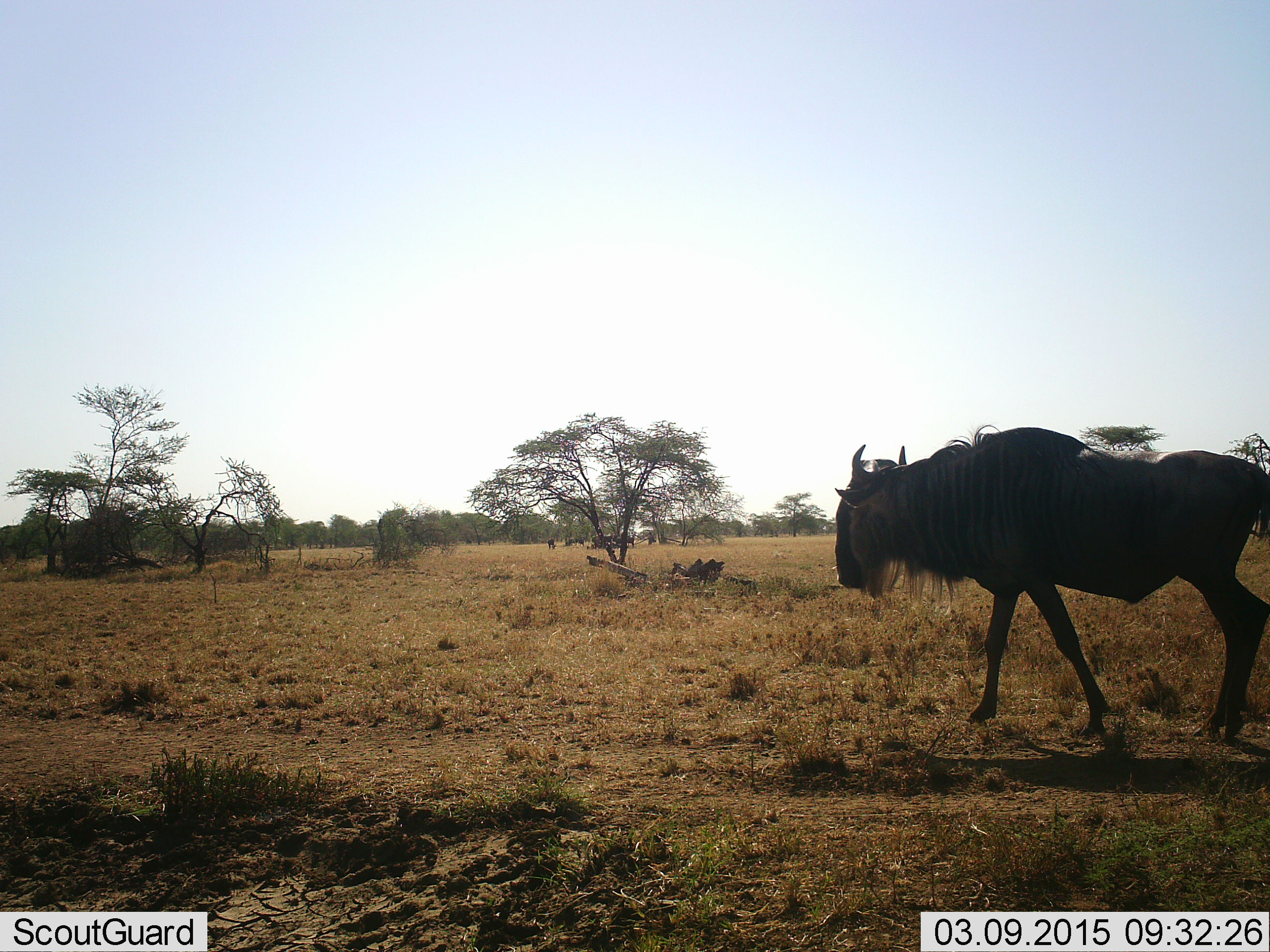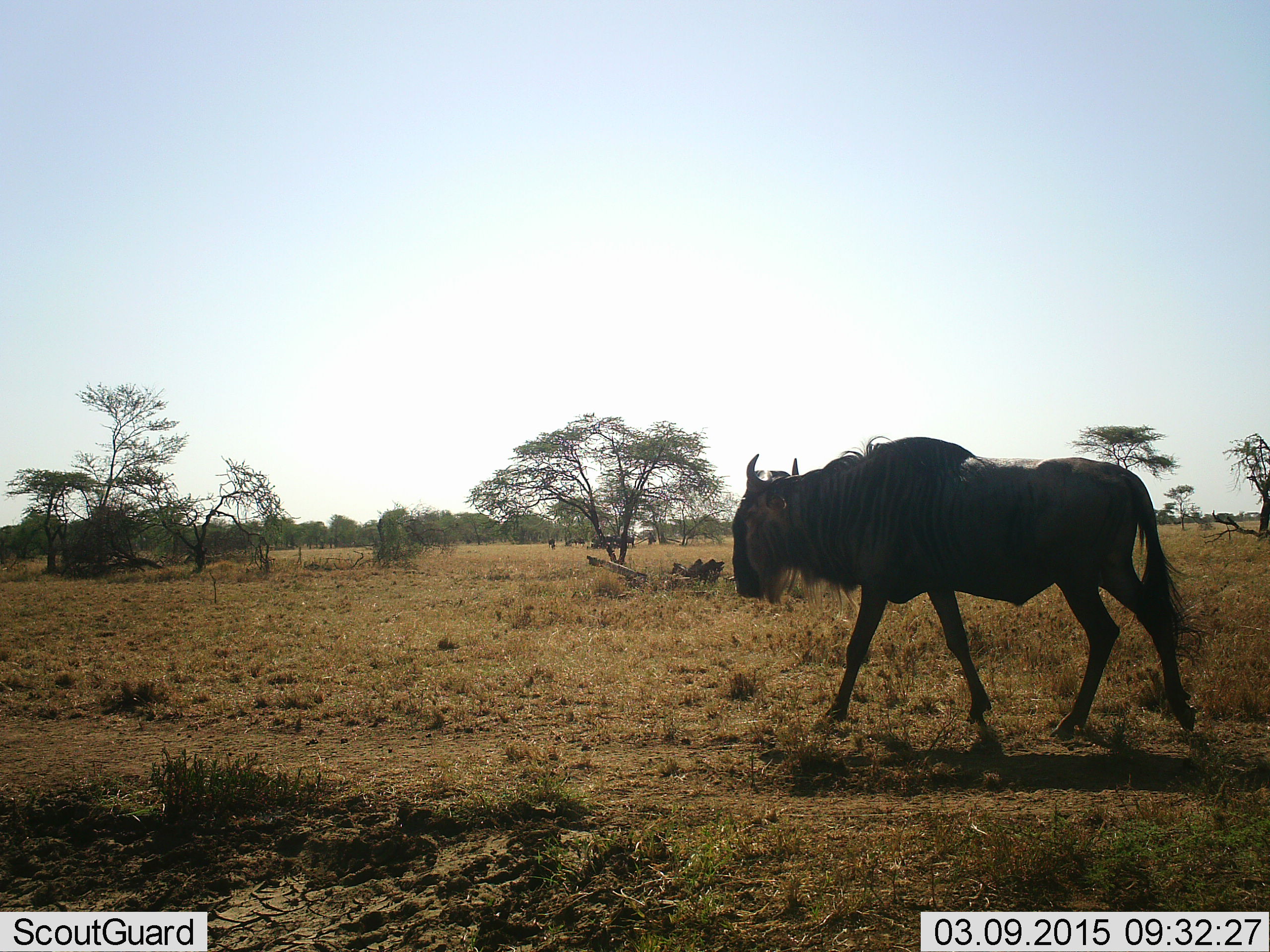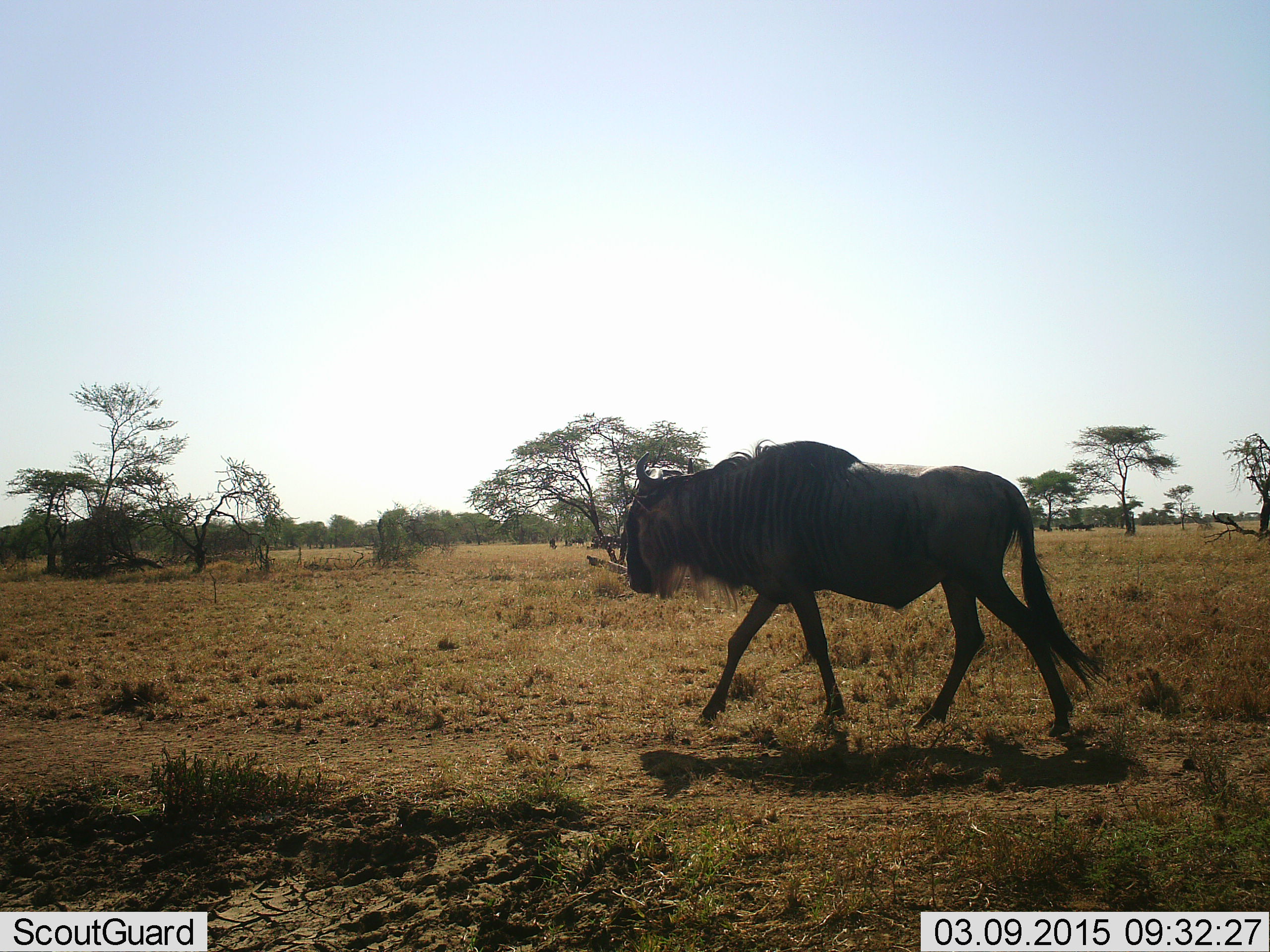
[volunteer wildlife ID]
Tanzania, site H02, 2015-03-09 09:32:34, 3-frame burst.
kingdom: Animalia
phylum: Chordata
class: Mammalia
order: Artiodactyla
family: Bovidae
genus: Connochaetes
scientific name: Connochaetes taurinus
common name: blue wildebeest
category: wildebeest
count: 1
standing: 20%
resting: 0%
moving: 100%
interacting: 0%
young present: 0%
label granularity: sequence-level